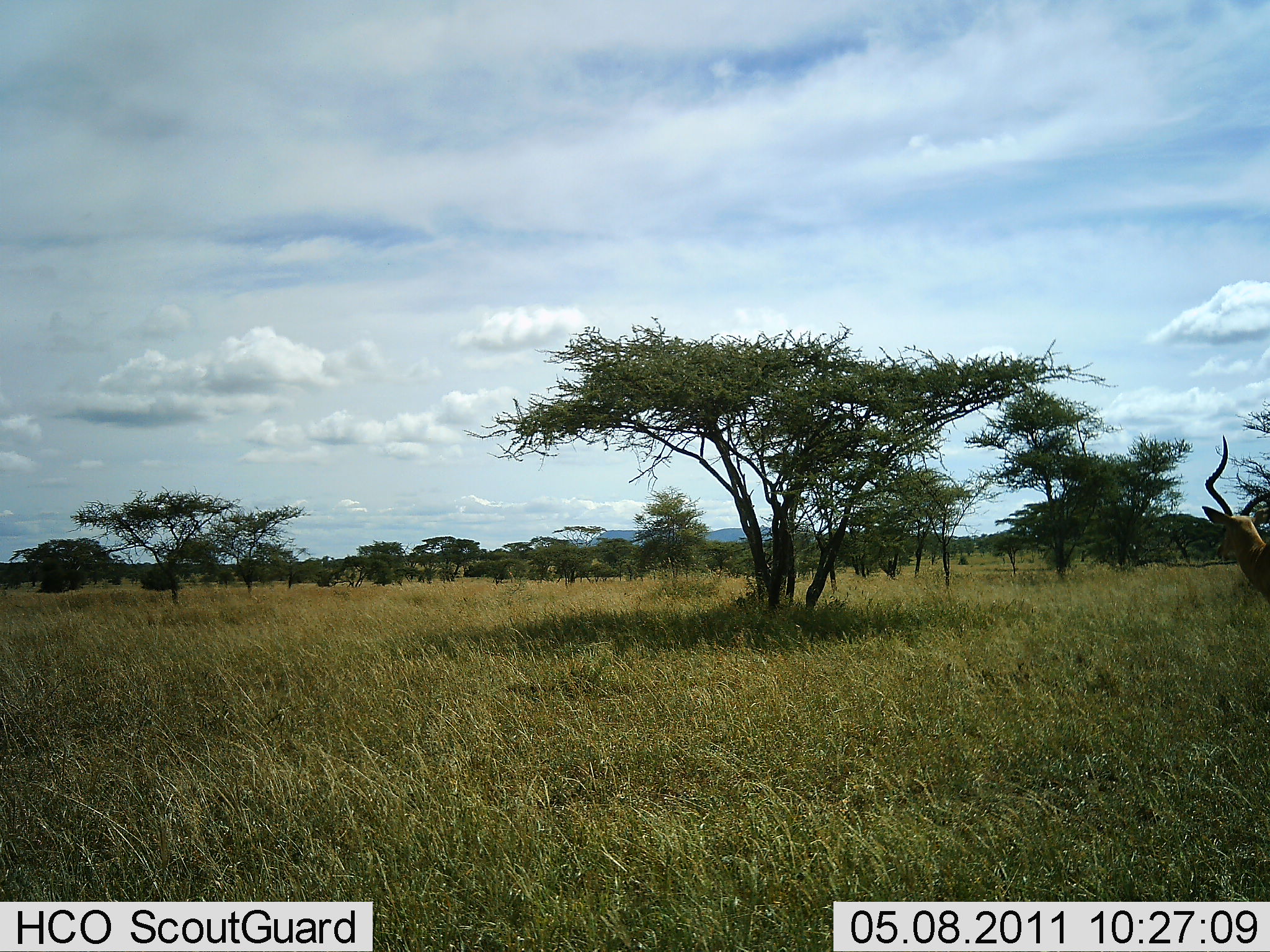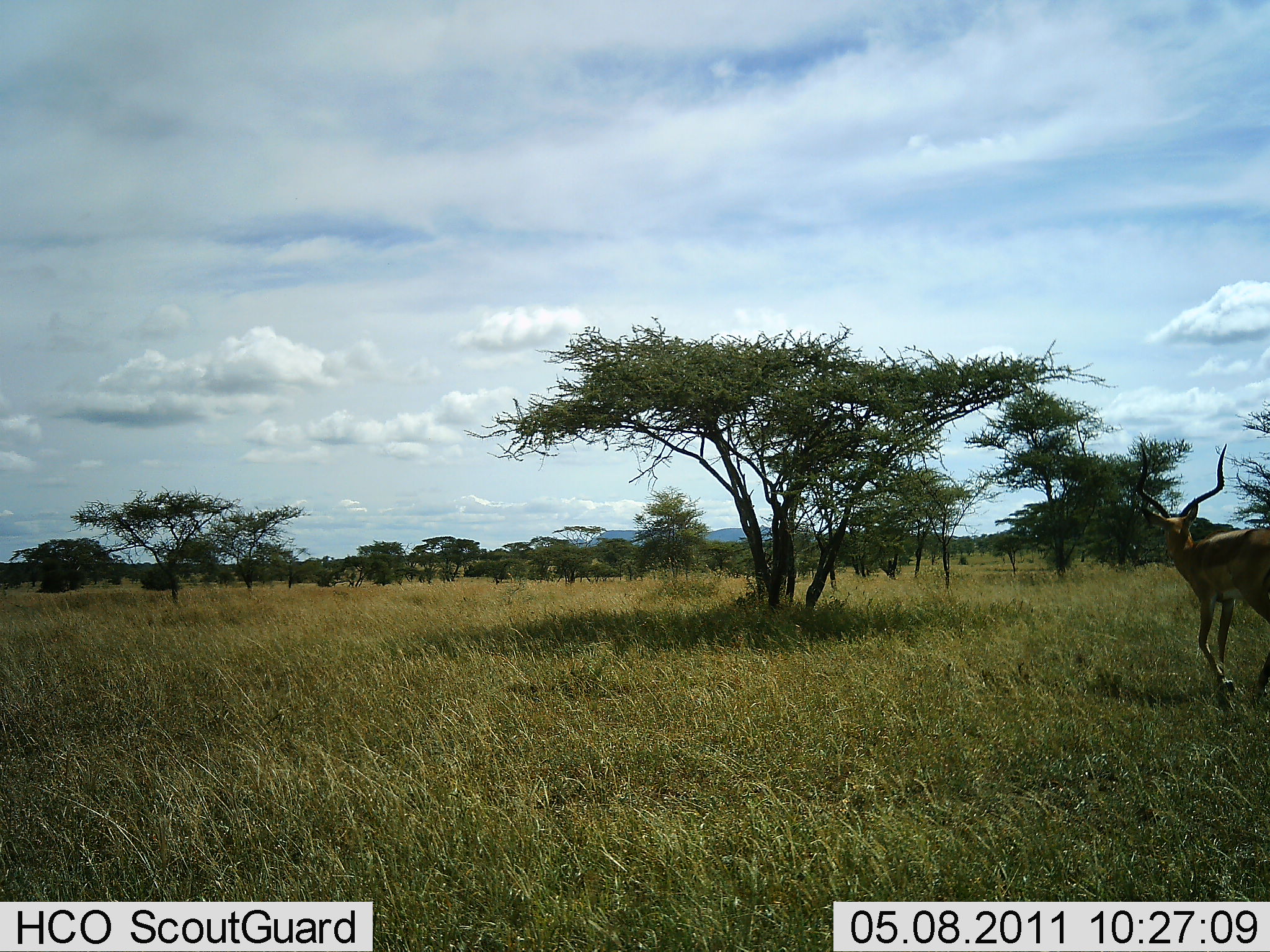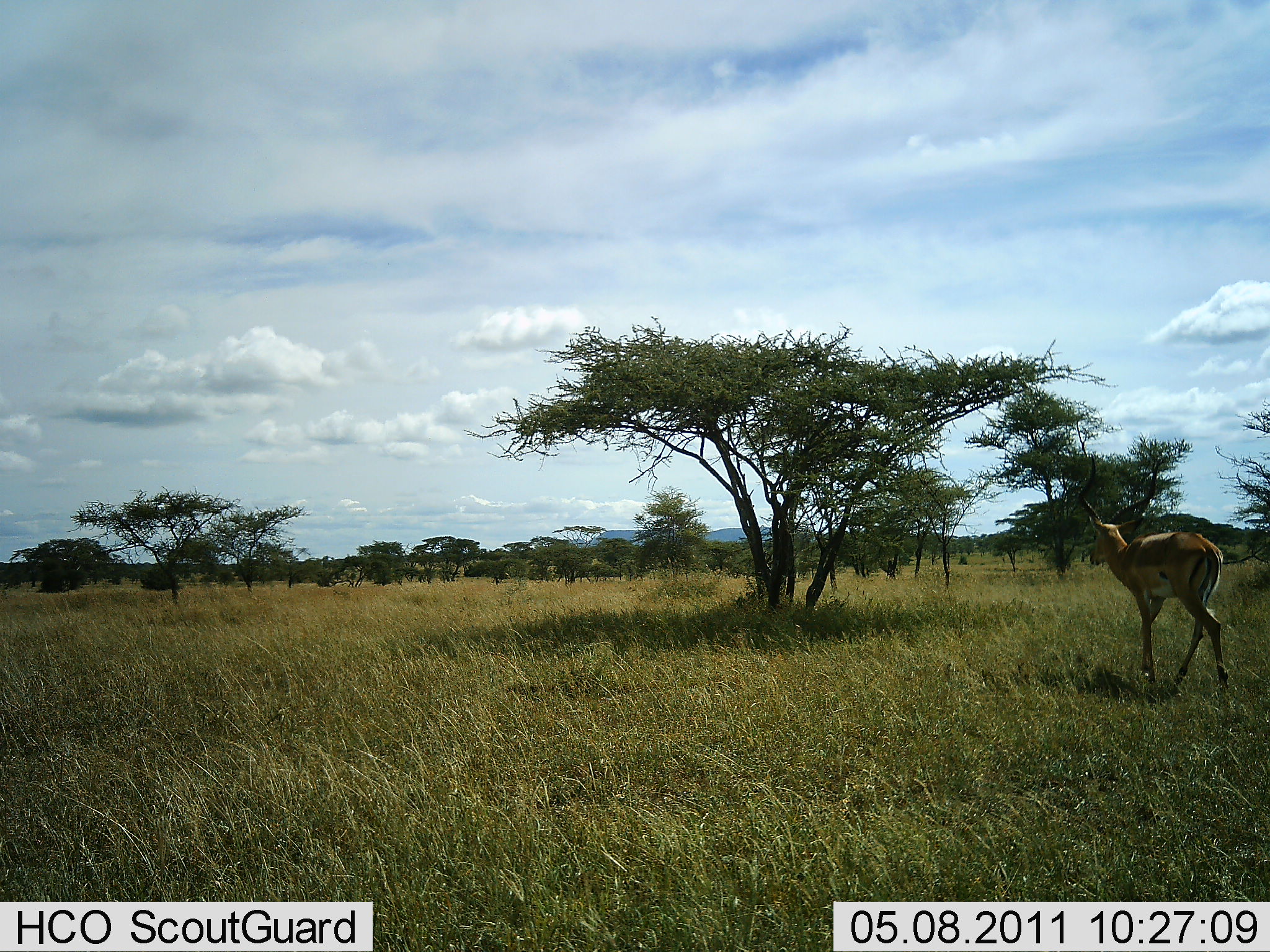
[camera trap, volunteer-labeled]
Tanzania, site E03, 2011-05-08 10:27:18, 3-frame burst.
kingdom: Animalia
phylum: Chordata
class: Mammalia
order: Artiodactyla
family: Bovidae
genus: Aepyceros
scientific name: Aepyceros melampus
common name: impala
Impala (Aepyceros melampus), count 1. Behavior (volunteer vote fractions): standing 10%, resting 0%, moving 100%, interacting 0%. Young present (vote fraction): 0%. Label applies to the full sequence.